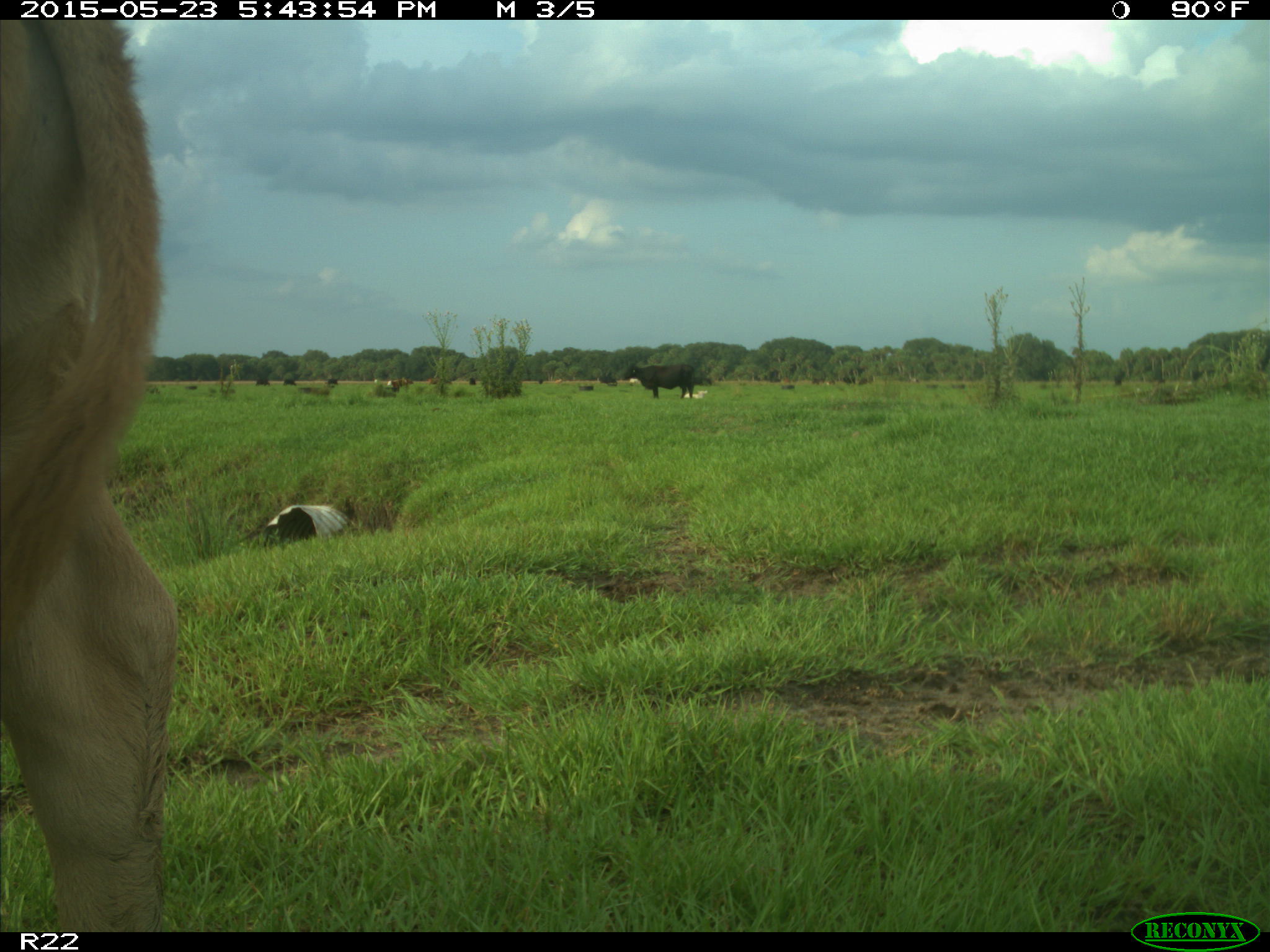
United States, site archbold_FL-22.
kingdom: Animalia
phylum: Chordata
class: Mammalia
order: Artiodactyla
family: Bovidae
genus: Bos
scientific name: Bos taurus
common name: domestic cow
Bos taurus (domestic cow).